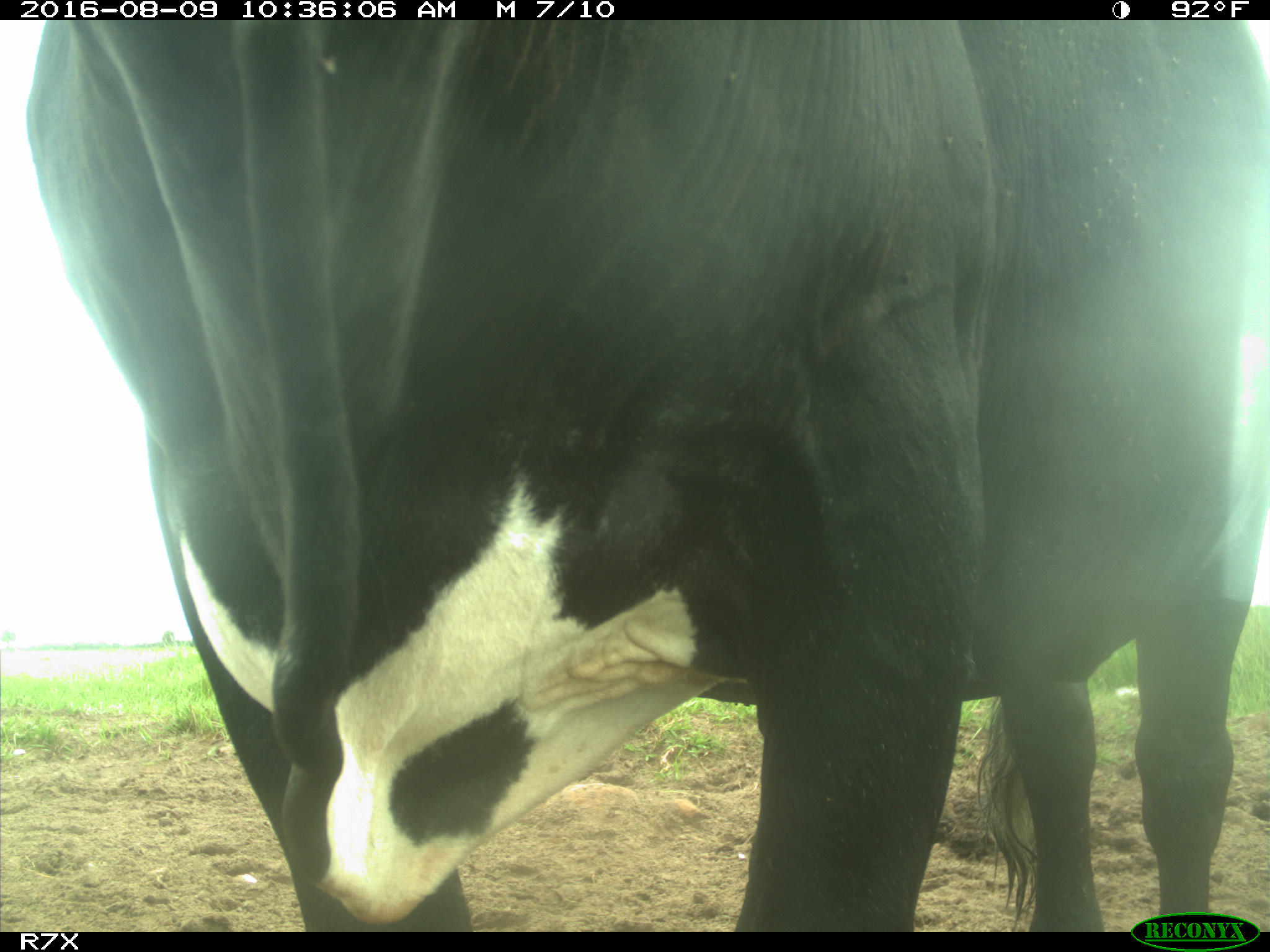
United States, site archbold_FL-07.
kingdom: Animalia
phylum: Chordata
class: Mammalia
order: Artiodactyla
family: Bovidae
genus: Bos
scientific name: Bos taurus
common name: domestic cow